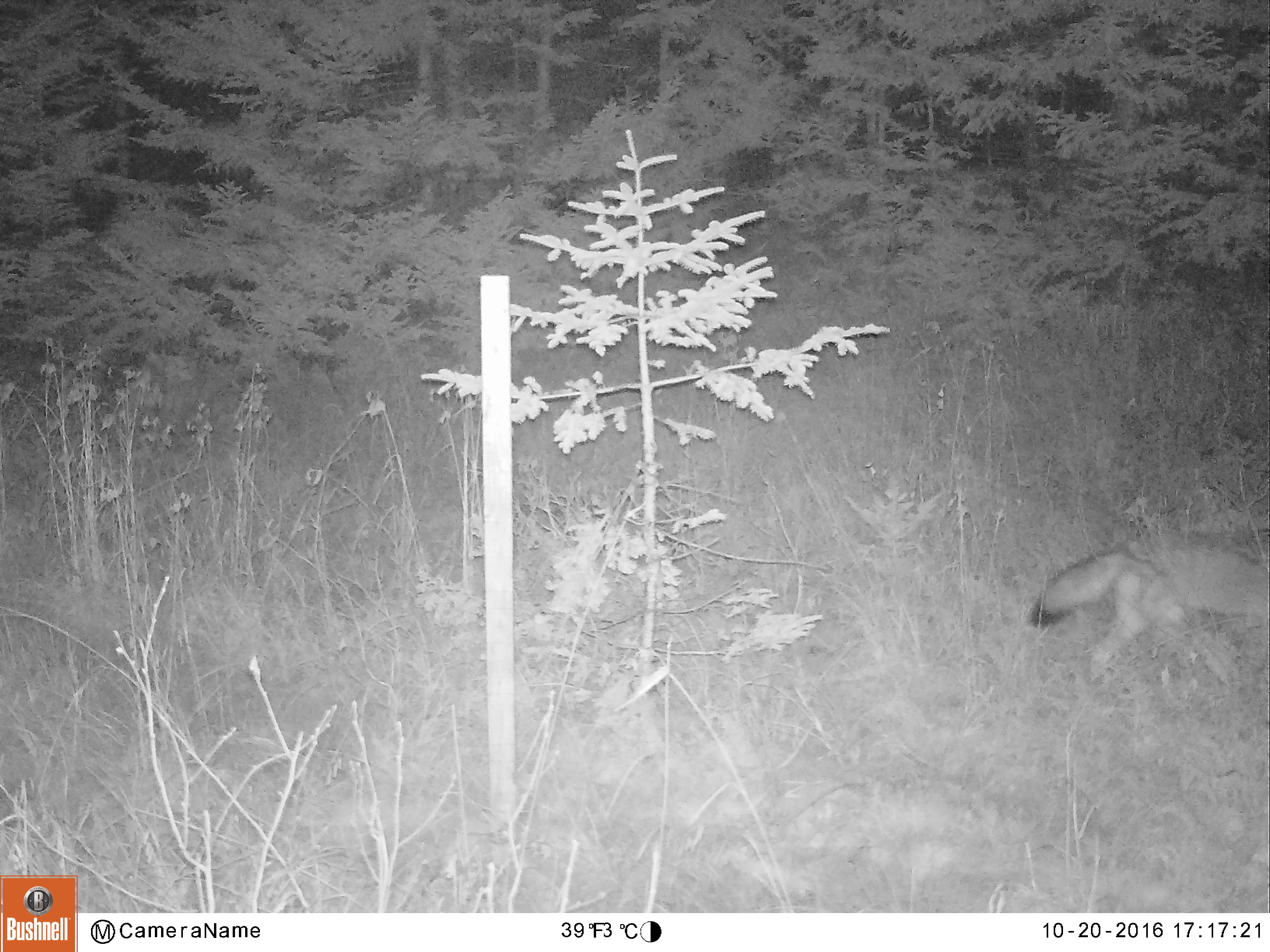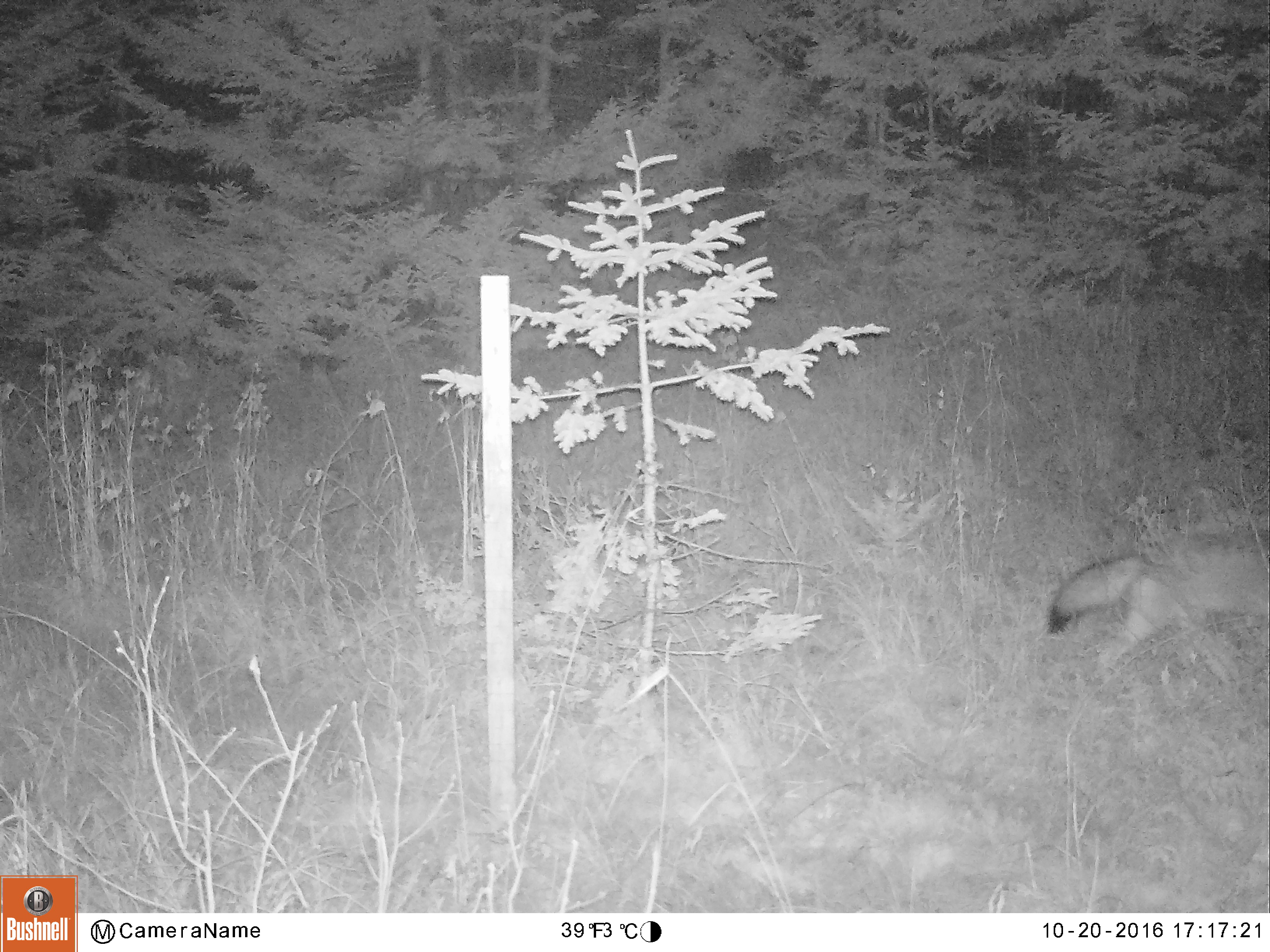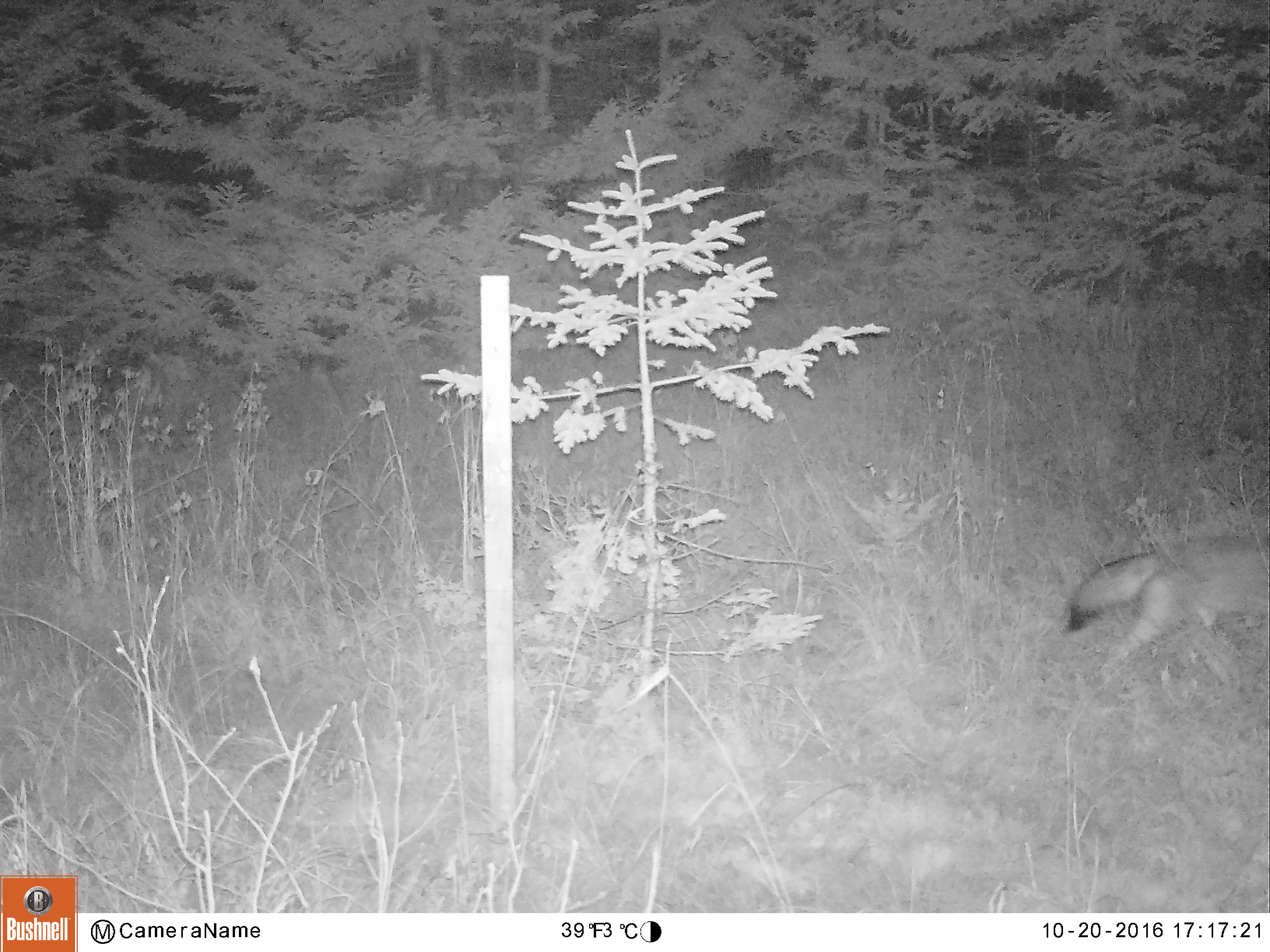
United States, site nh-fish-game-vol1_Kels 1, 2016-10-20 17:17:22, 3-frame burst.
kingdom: Animalia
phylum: Chordata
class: Mammalia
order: Carnivora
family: Canidae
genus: Canis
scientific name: Canis latrans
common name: coyote